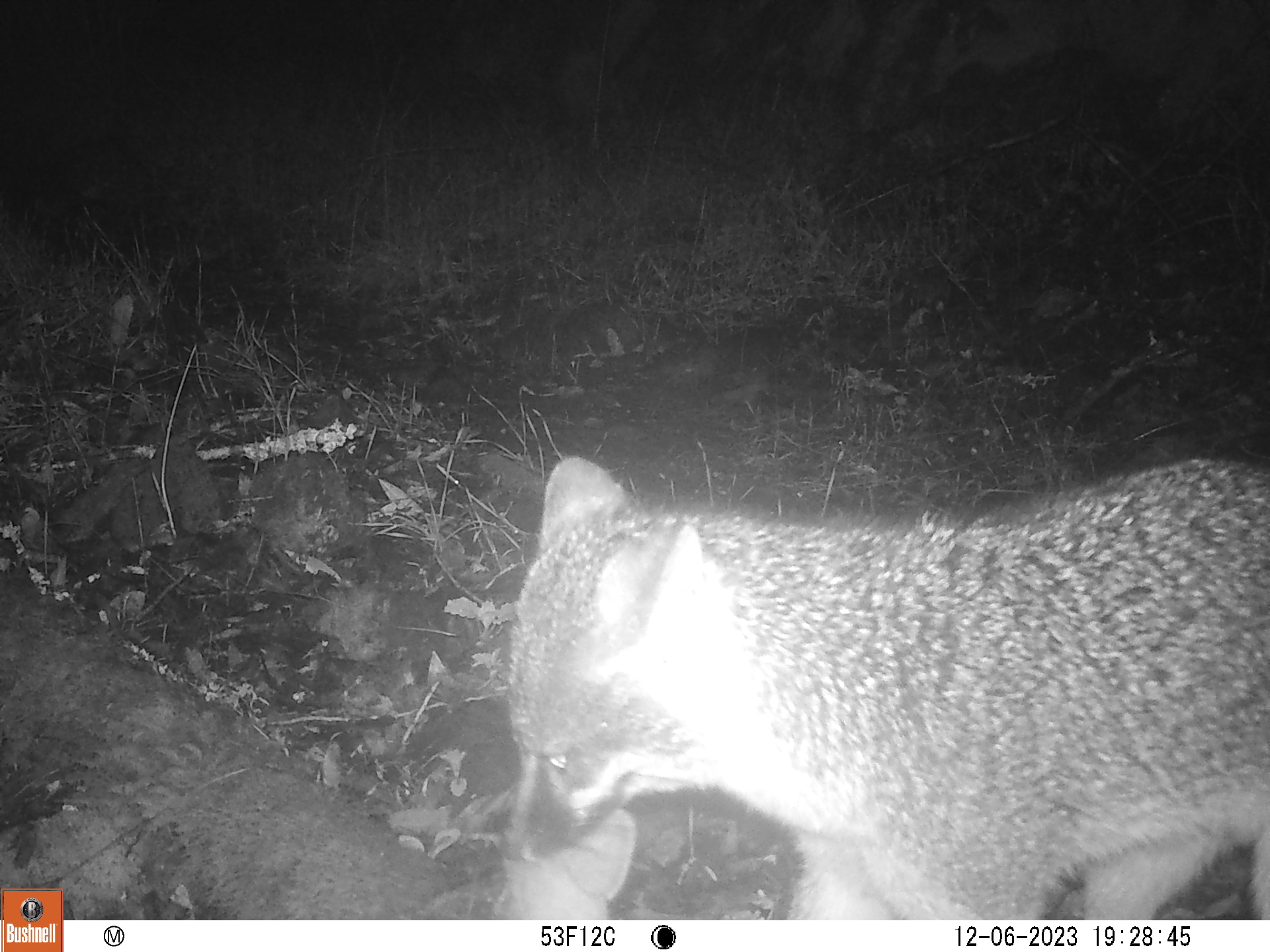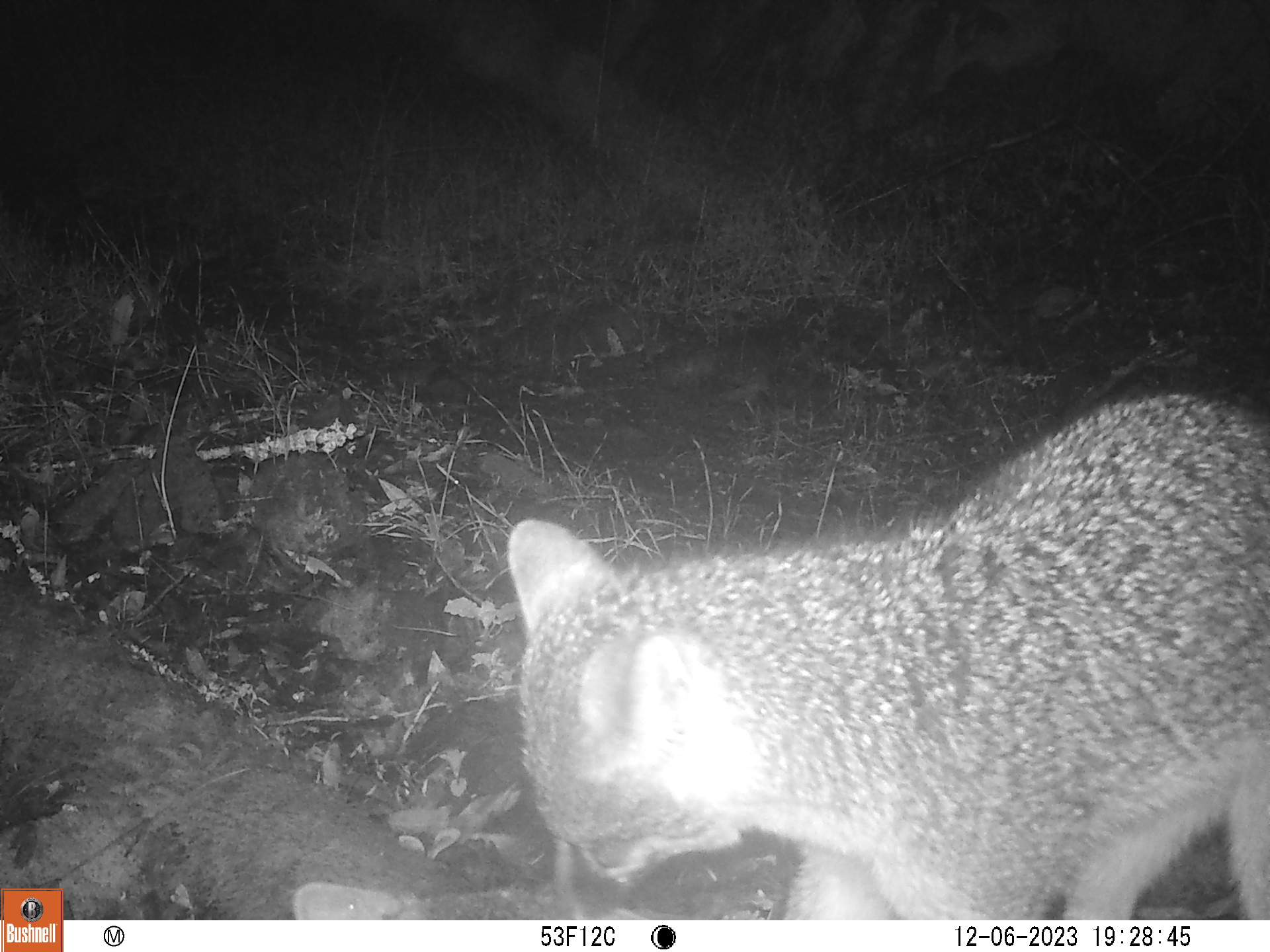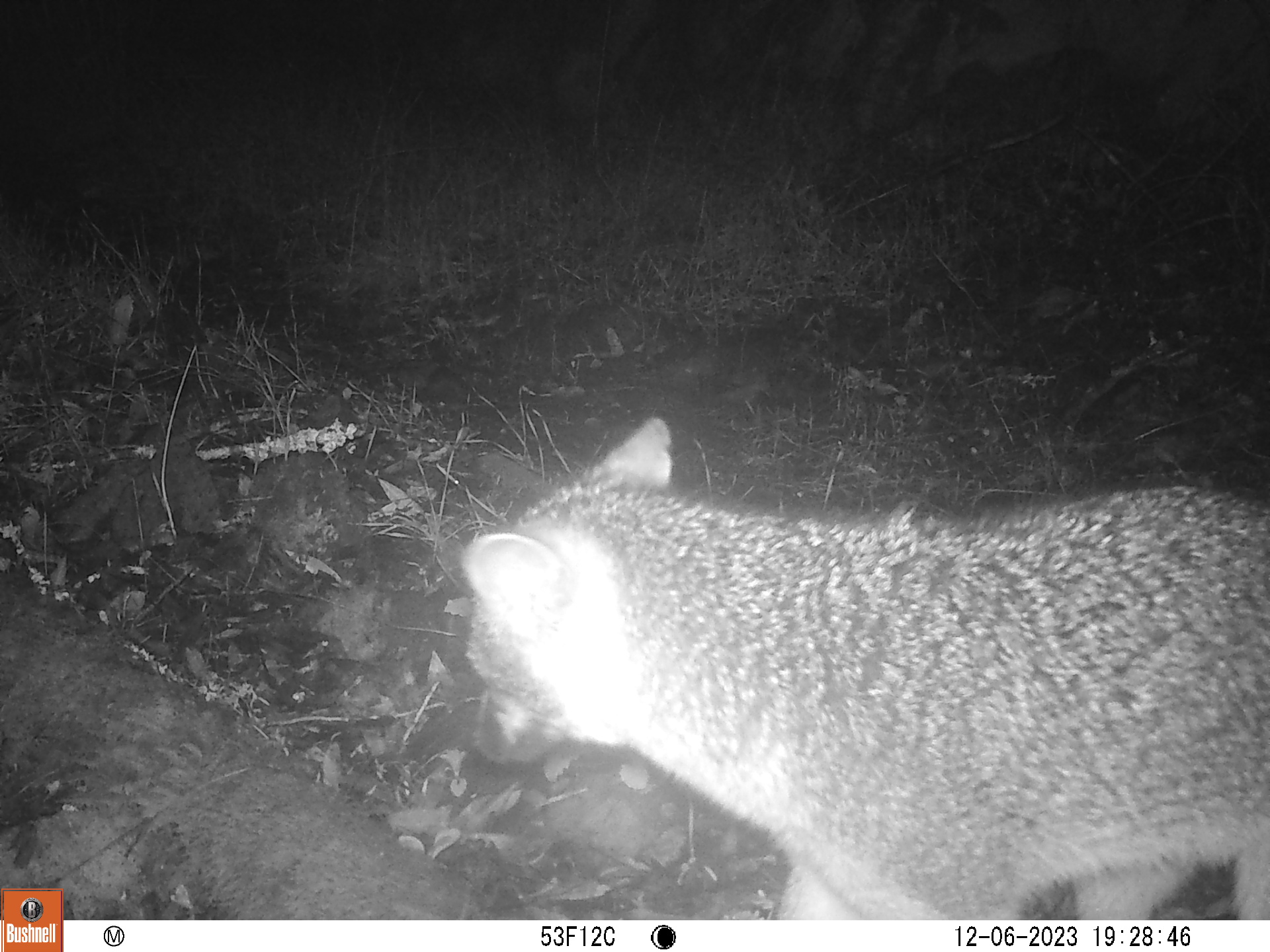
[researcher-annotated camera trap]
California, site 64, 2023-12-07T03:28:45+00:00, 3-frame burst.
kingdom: Animalia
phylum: Chordata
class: Mammalia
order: Carnivora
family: Canidae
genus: Urocyon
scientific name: Urocyon cinereoargenteus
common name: gray fox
Gray fox (Urocyon cinereoargenteus).